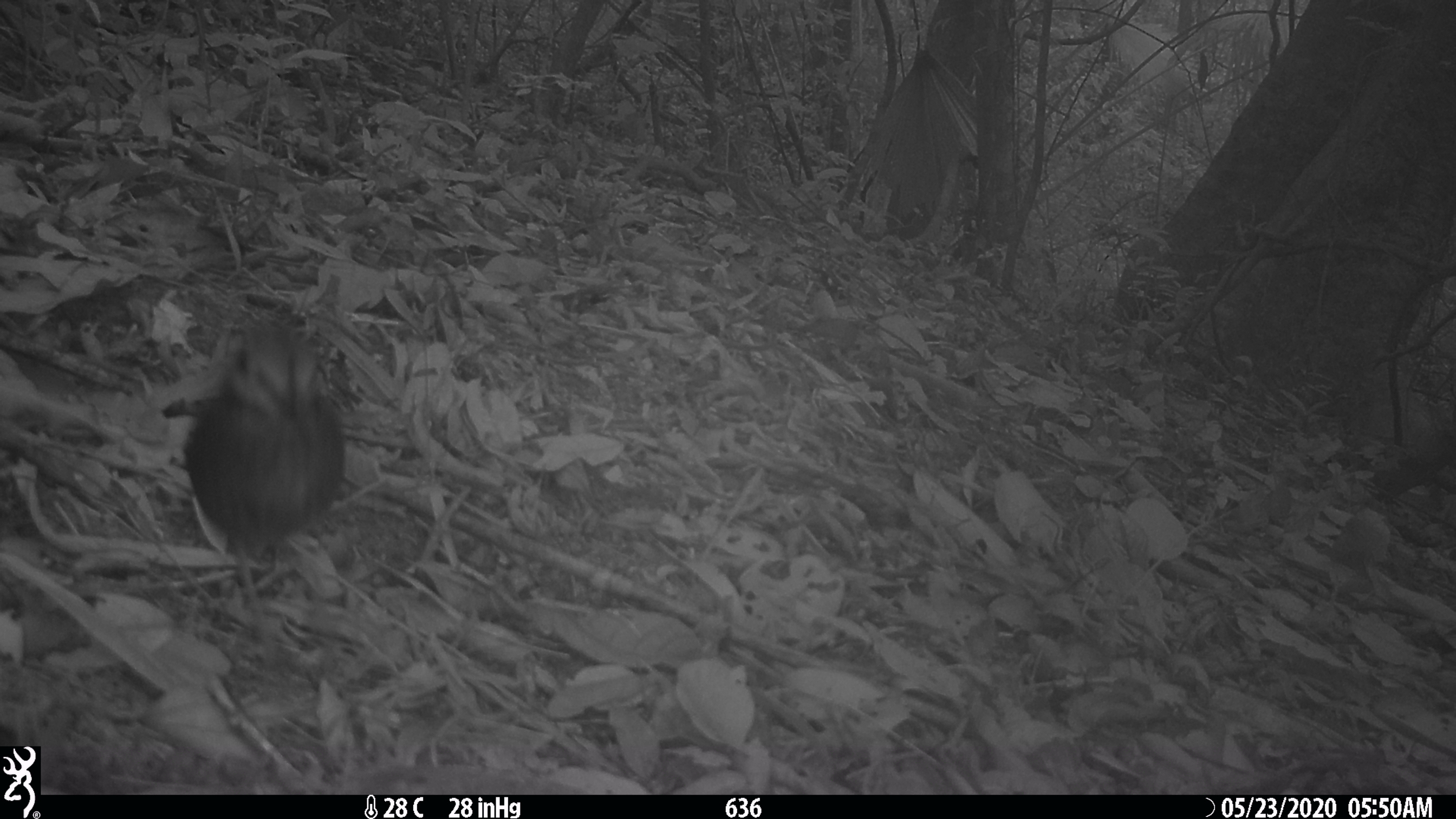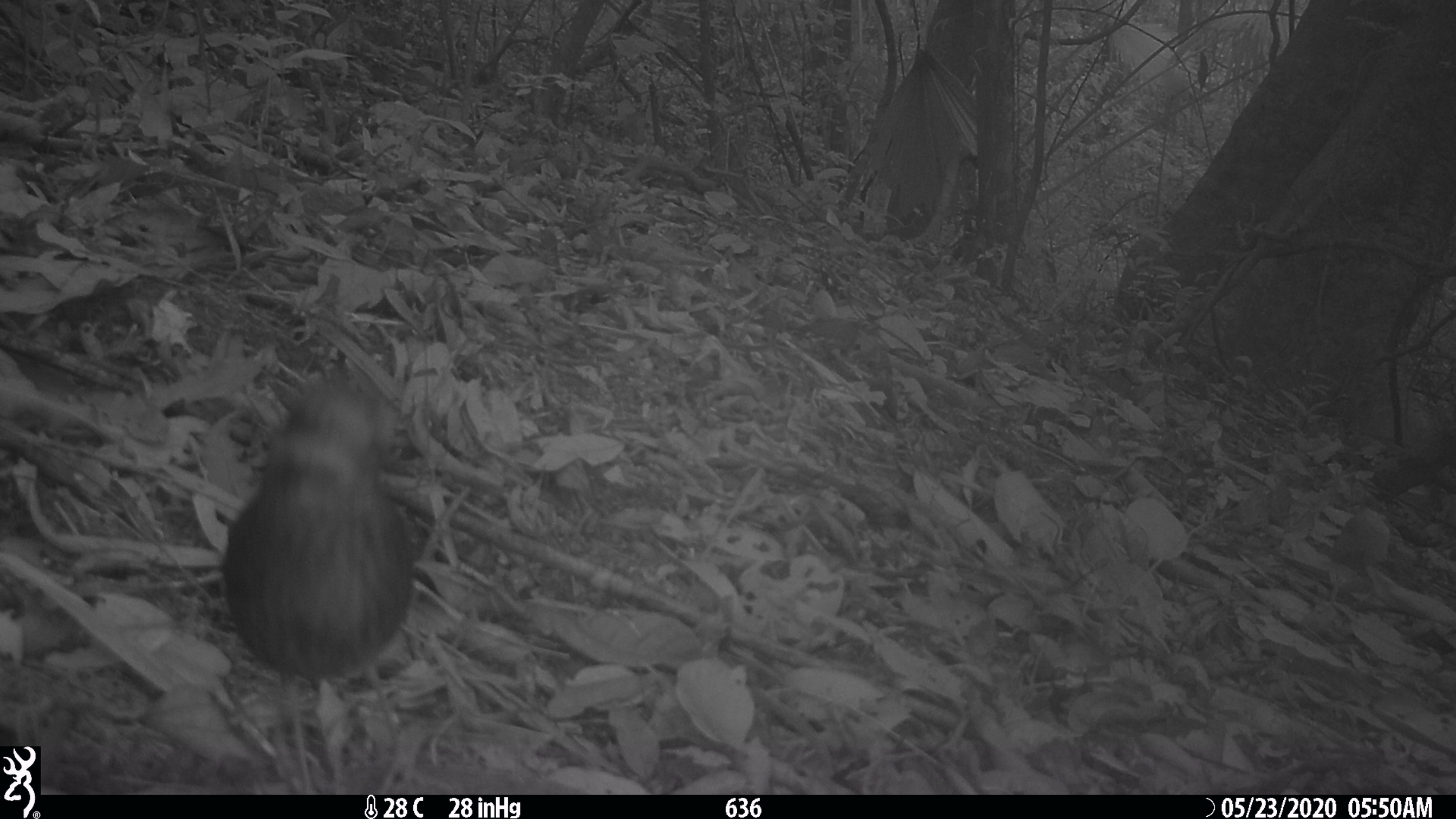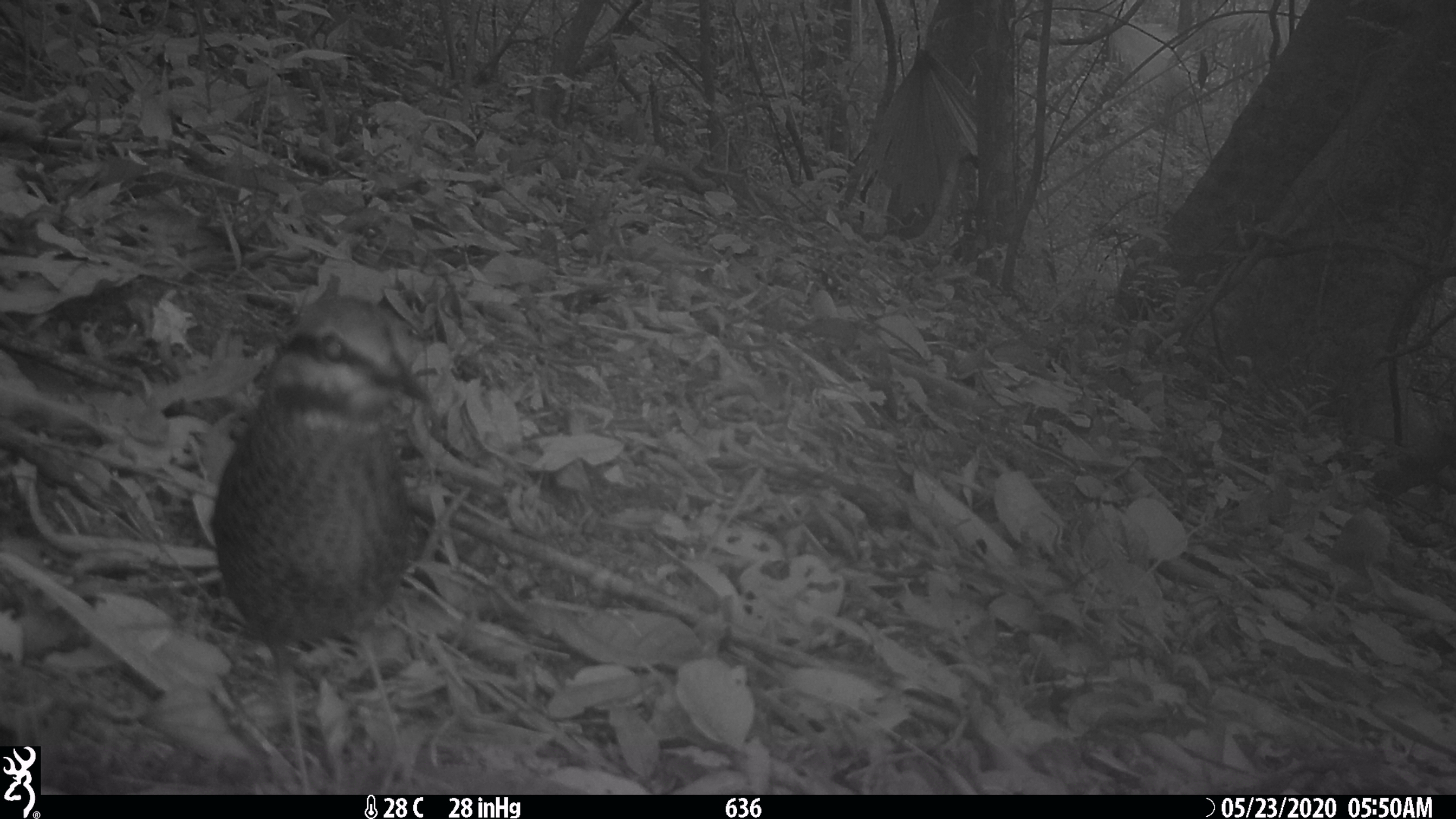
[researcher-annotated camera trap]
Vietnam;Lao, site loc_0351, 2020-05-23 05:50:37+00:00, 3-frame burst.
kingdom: Animalia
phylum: Chordata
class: Aves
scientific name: Aves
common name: bird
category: unidentified bird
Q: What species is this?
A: Unidentified bird (bird) (Aves).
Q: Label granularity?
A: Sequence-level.